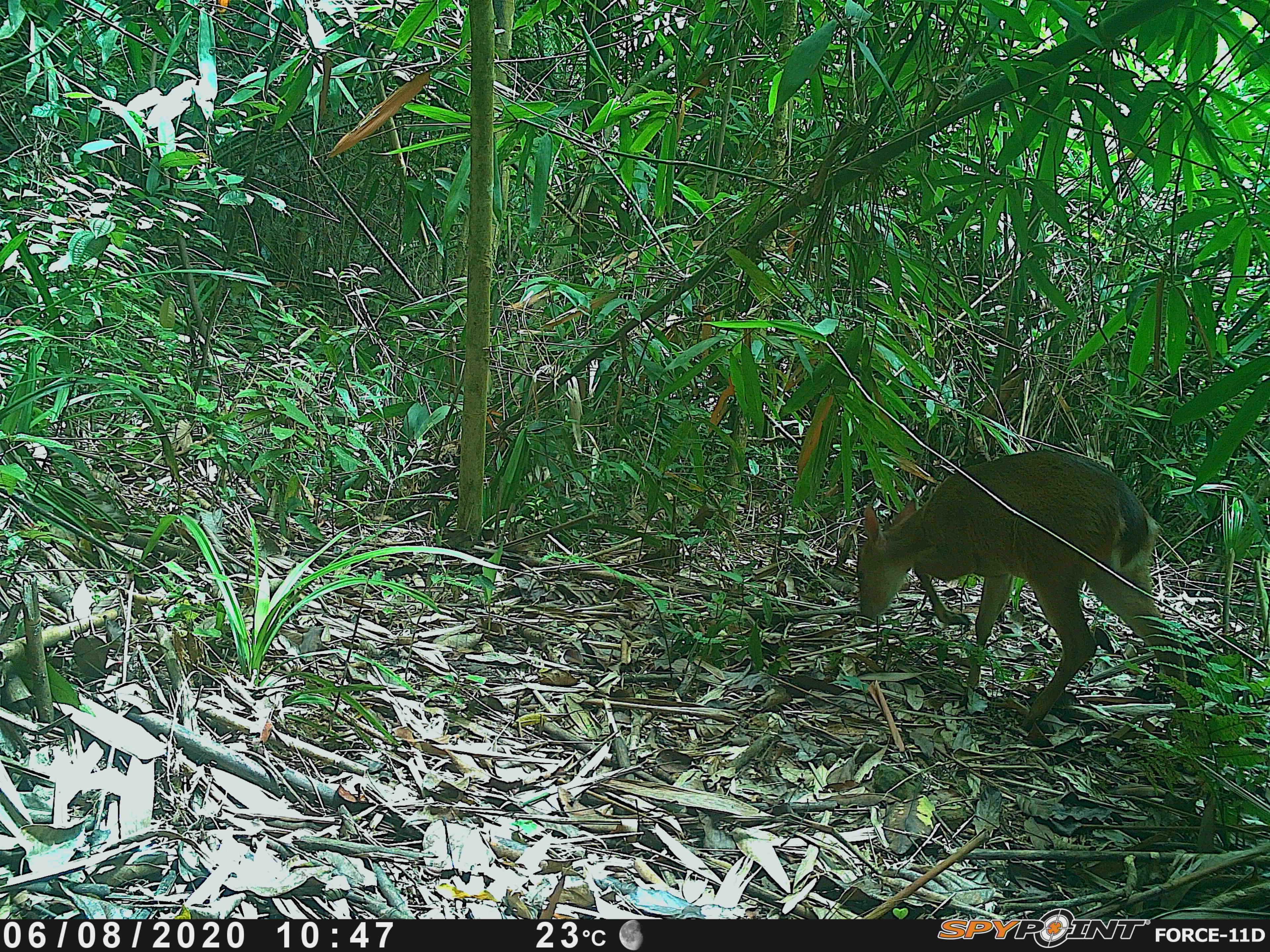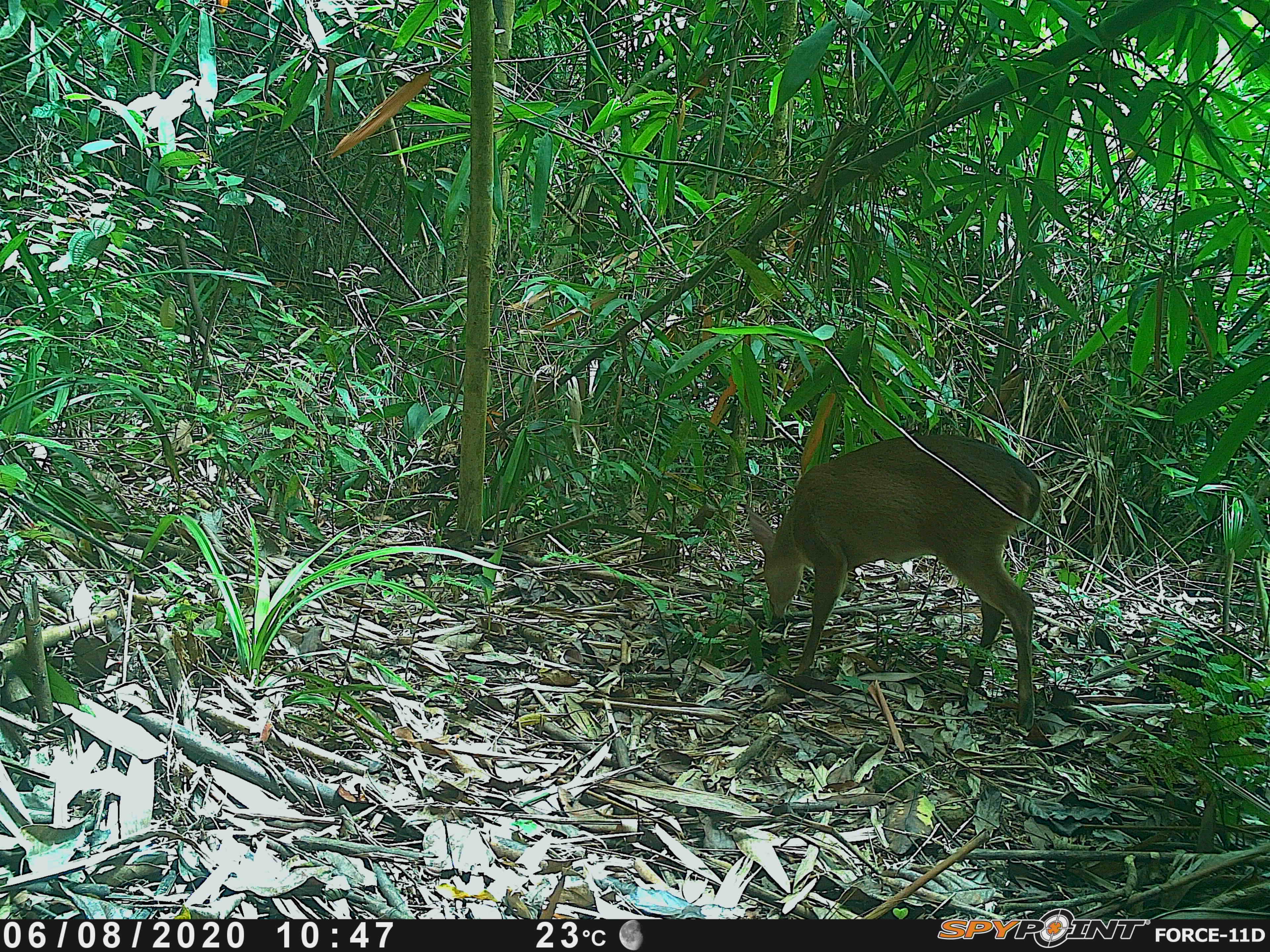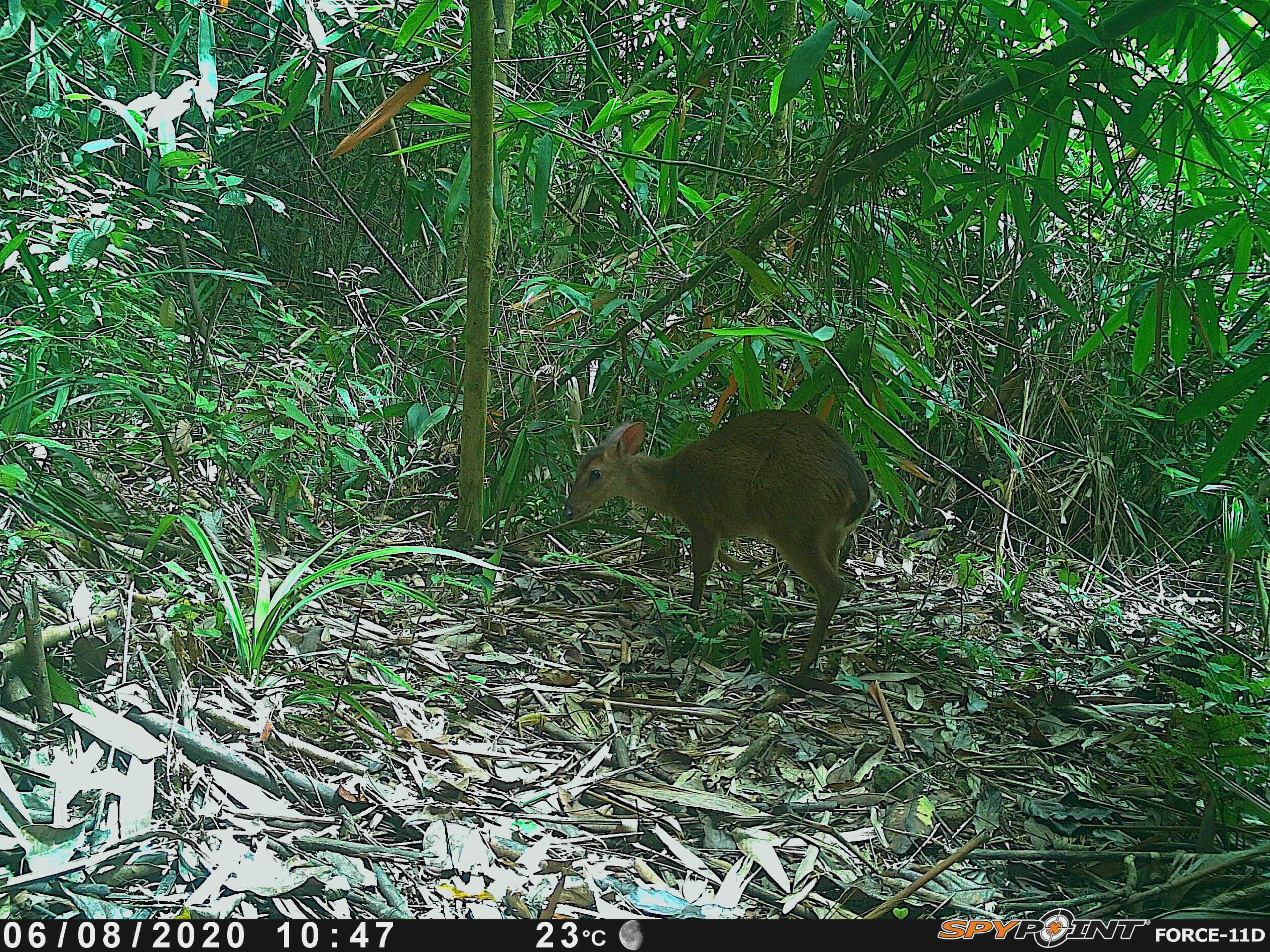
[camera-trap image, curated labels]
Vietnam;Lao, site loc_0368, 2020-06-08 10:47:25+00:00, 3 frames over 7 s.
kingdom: Animalia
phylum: Chordata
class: Mammalia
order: Artiodactyla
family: Cervidae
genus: Muntiacus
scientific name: Muntiacus vuquangensis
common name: large-antlered muntjac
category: large antlered muntjac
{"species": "large antlered muntjac (large-antlered muntjac) (Muntiacus vuquangensis)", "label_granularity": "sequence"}